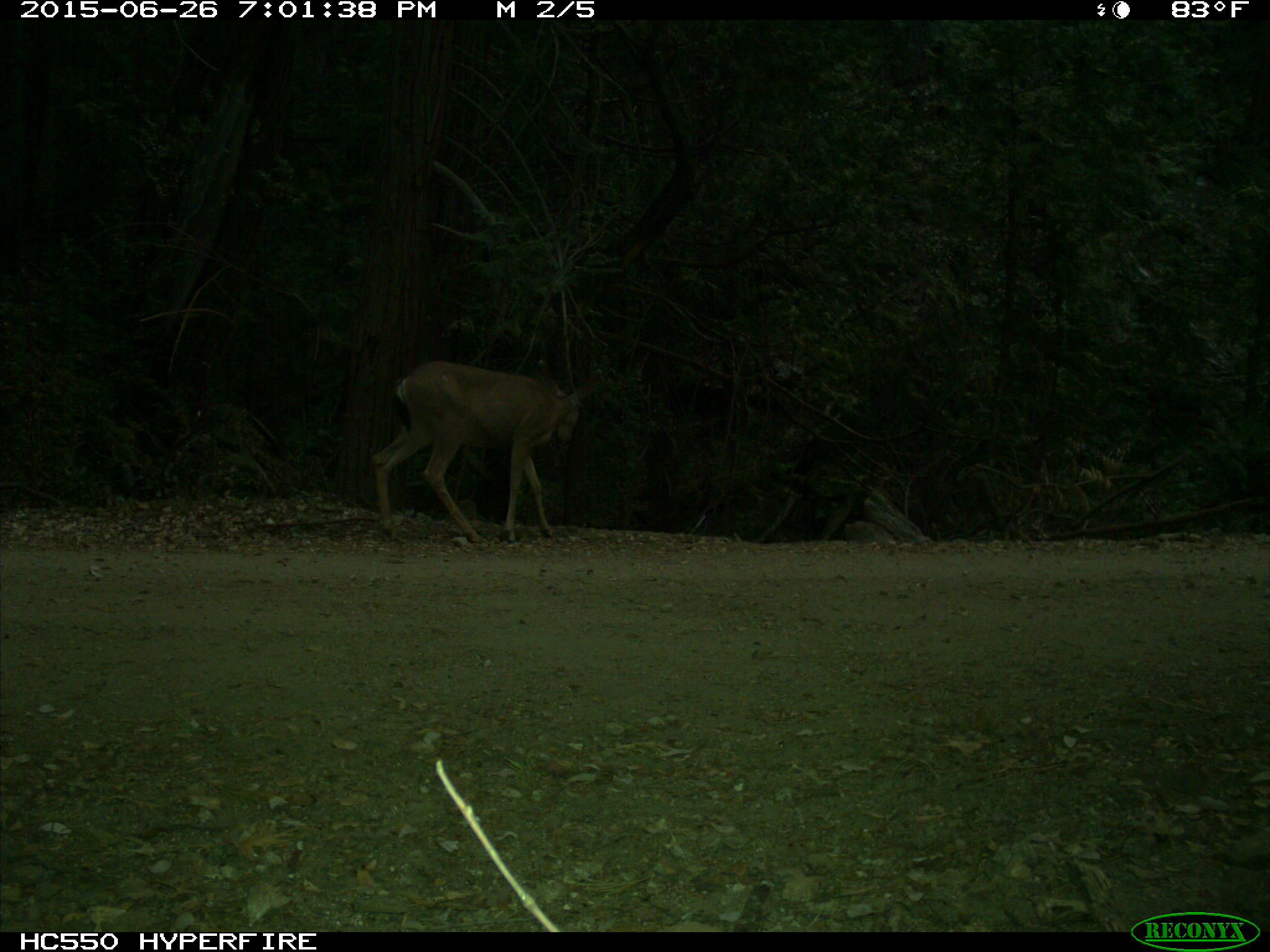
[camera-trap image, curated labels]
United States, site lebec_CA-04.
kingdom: Animalia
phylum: Chordata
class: Mammalia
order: Artiodactyla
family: Cervidae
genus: Odocoileus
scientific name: Odocoileus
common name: deer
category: unidentified deer